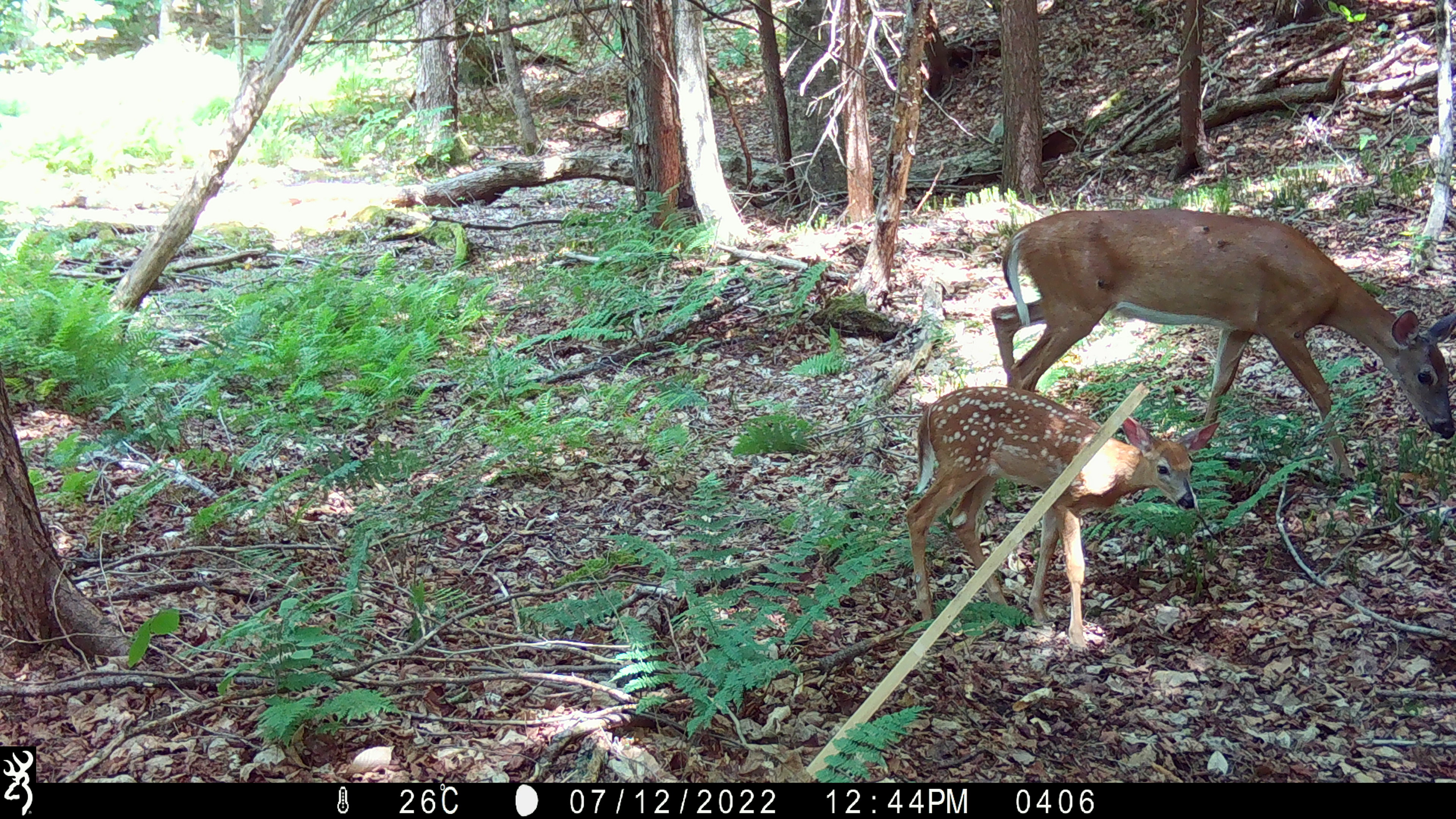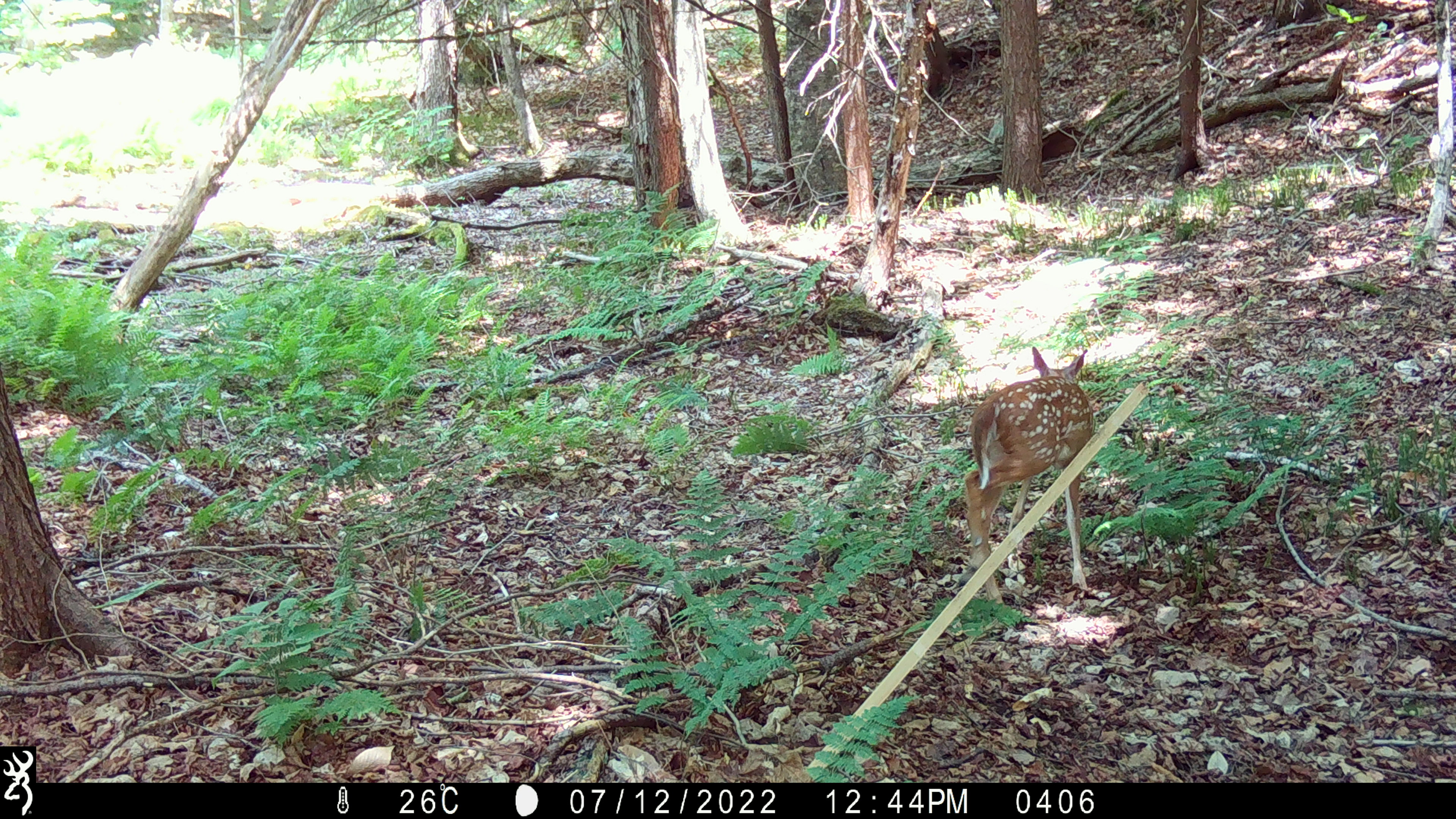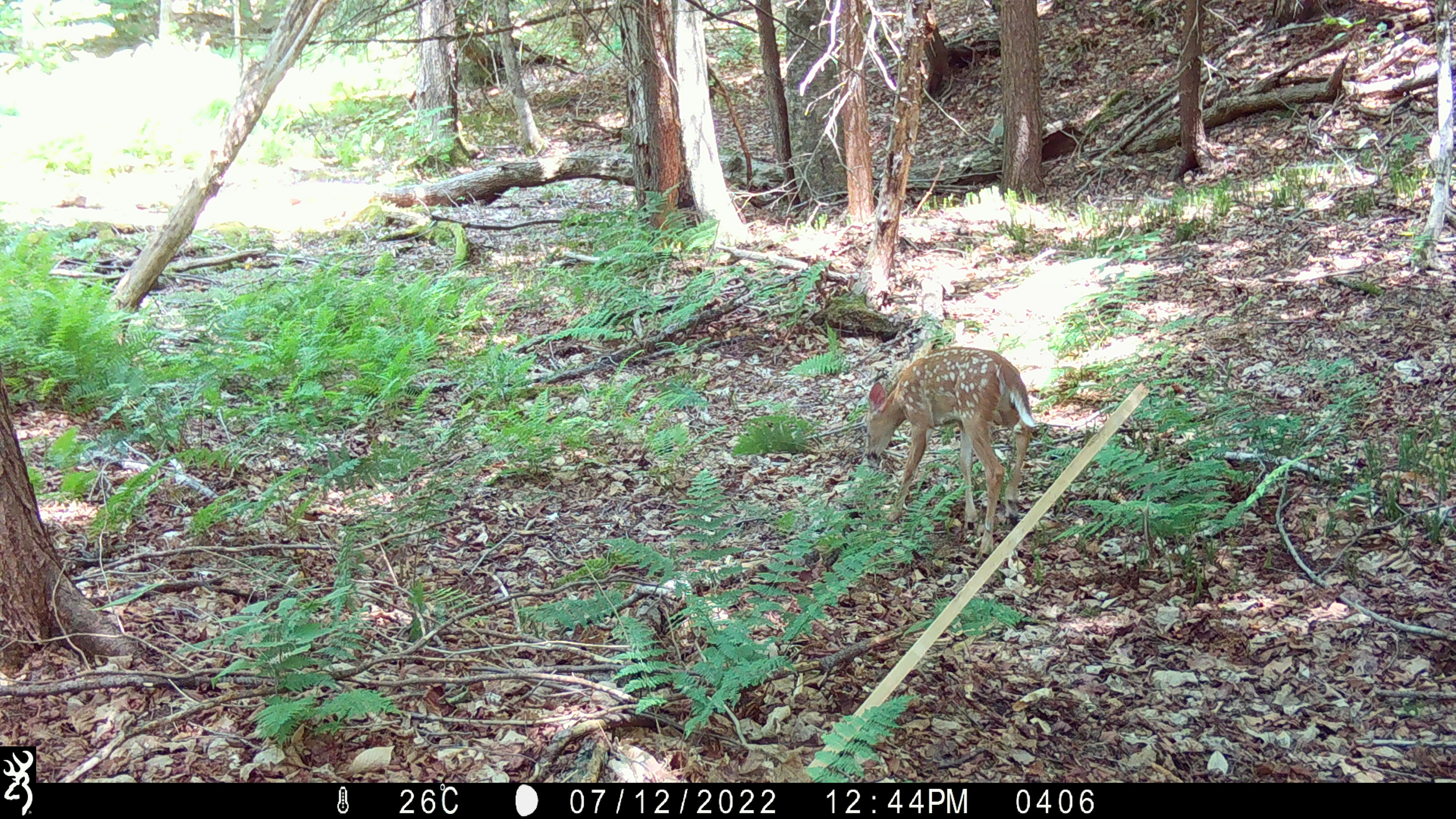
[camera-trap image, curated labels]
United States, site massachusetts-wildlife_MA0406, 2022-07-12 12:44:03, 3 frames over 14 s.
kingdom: Animalia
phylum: Chordata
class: Mammalia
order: Artiodactyla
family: Cervidae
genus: Odocoileus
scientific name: Odocoileus virginianus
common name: white-tailed deer